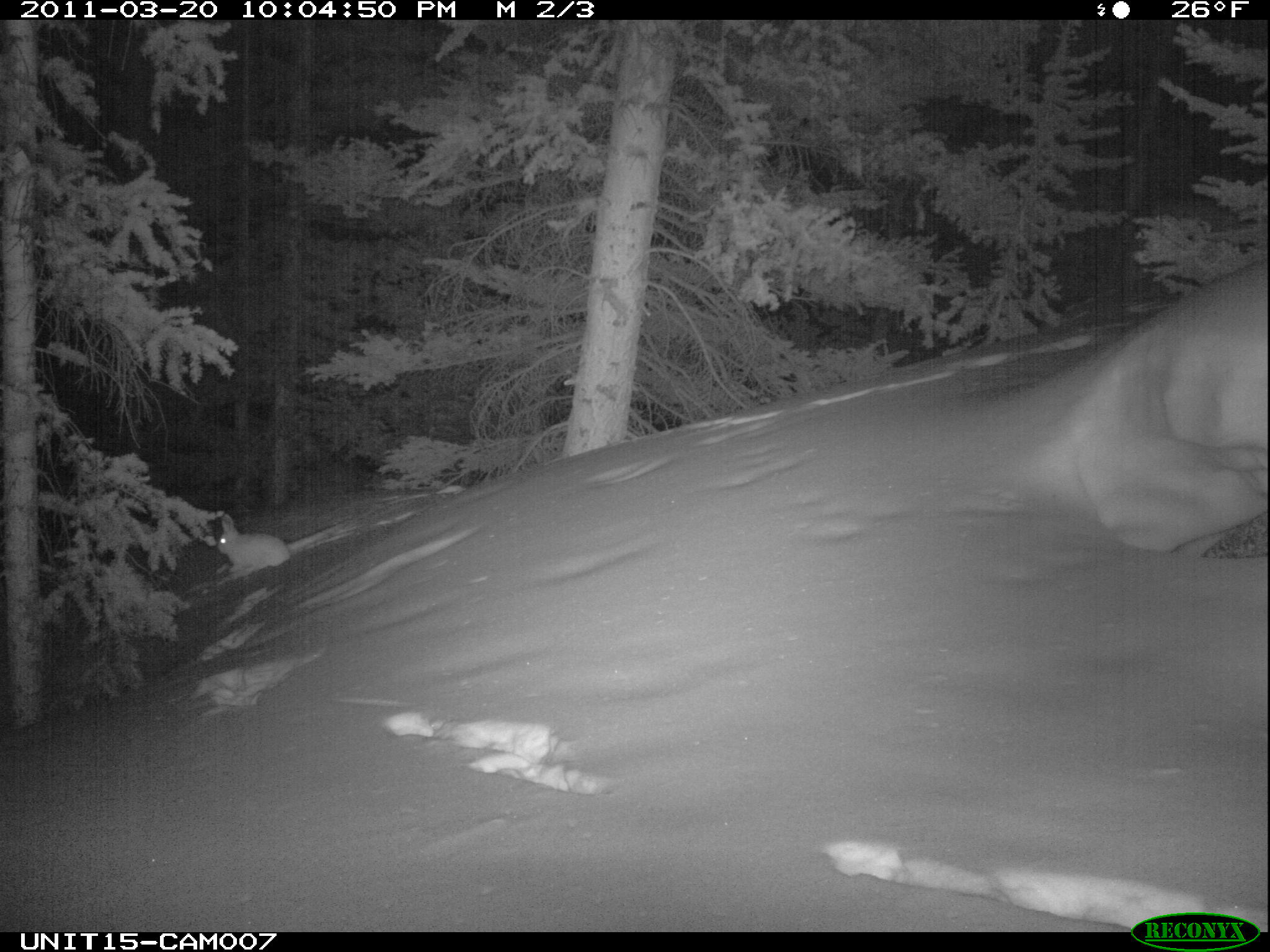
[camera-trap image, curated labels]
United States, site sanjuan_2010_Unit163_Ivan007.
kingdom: Animalia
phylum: Chordata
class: Mammalia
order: Lagomorpha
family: Leporidae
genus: Lepus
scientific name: Lepus americanus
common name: snowshoe hare